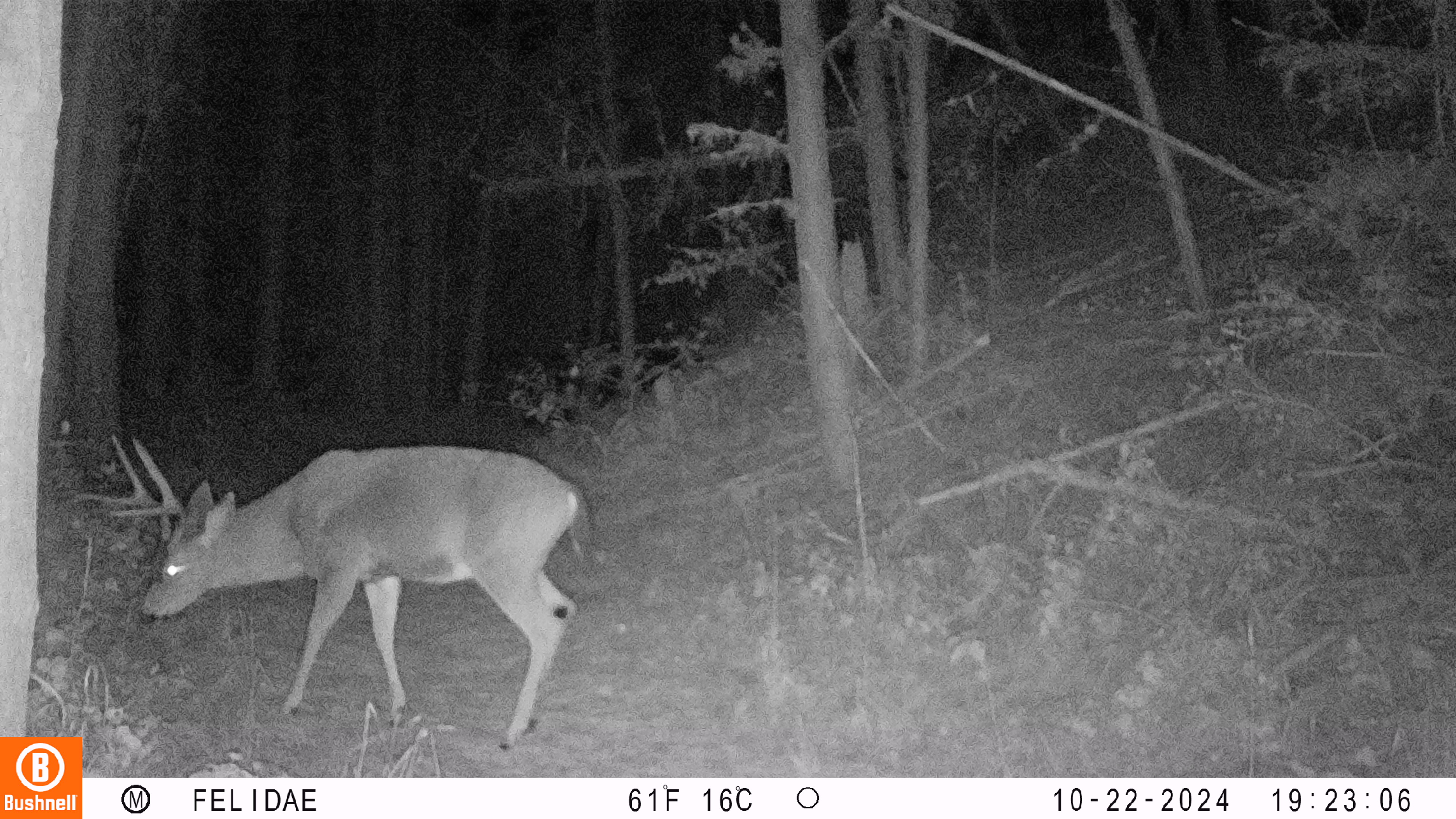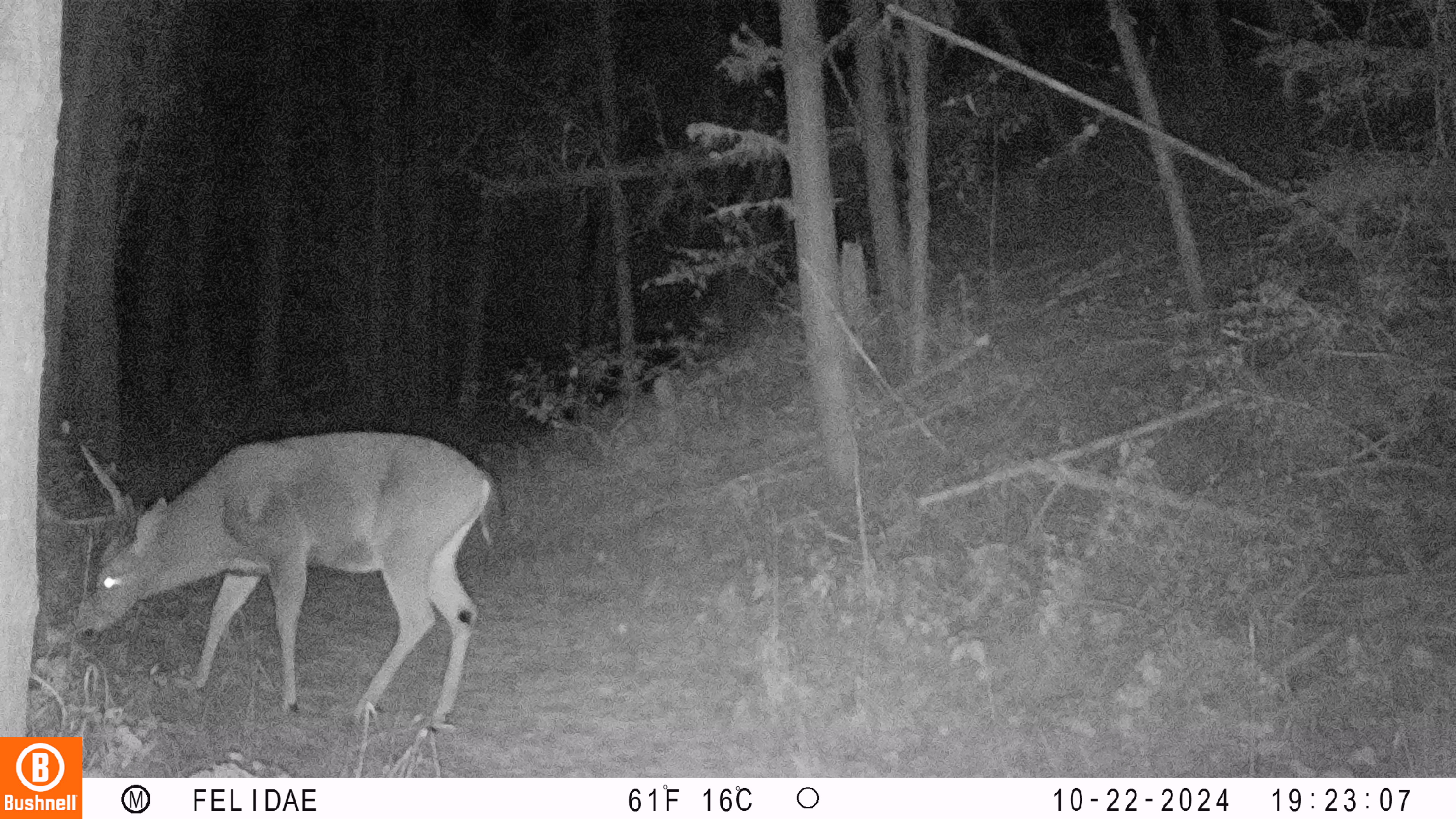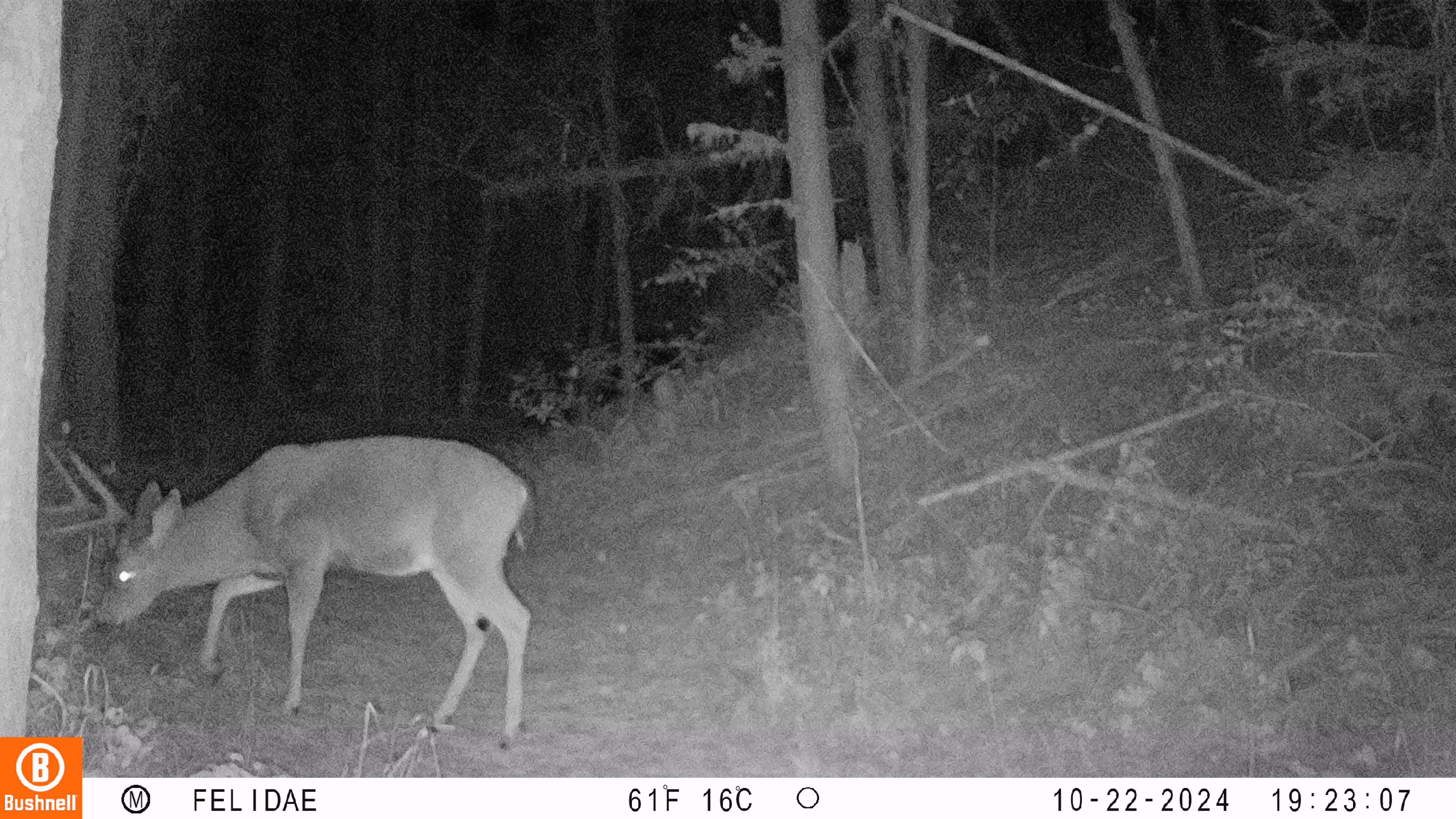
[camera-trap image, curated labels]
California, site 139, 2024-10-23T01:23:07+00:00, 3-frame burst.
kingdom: Animalia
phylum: Chordata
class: Mammalia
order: Artiodactyla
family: Cervidae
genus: Odocoileus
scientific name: Odocoileus hemionus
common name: mule deer